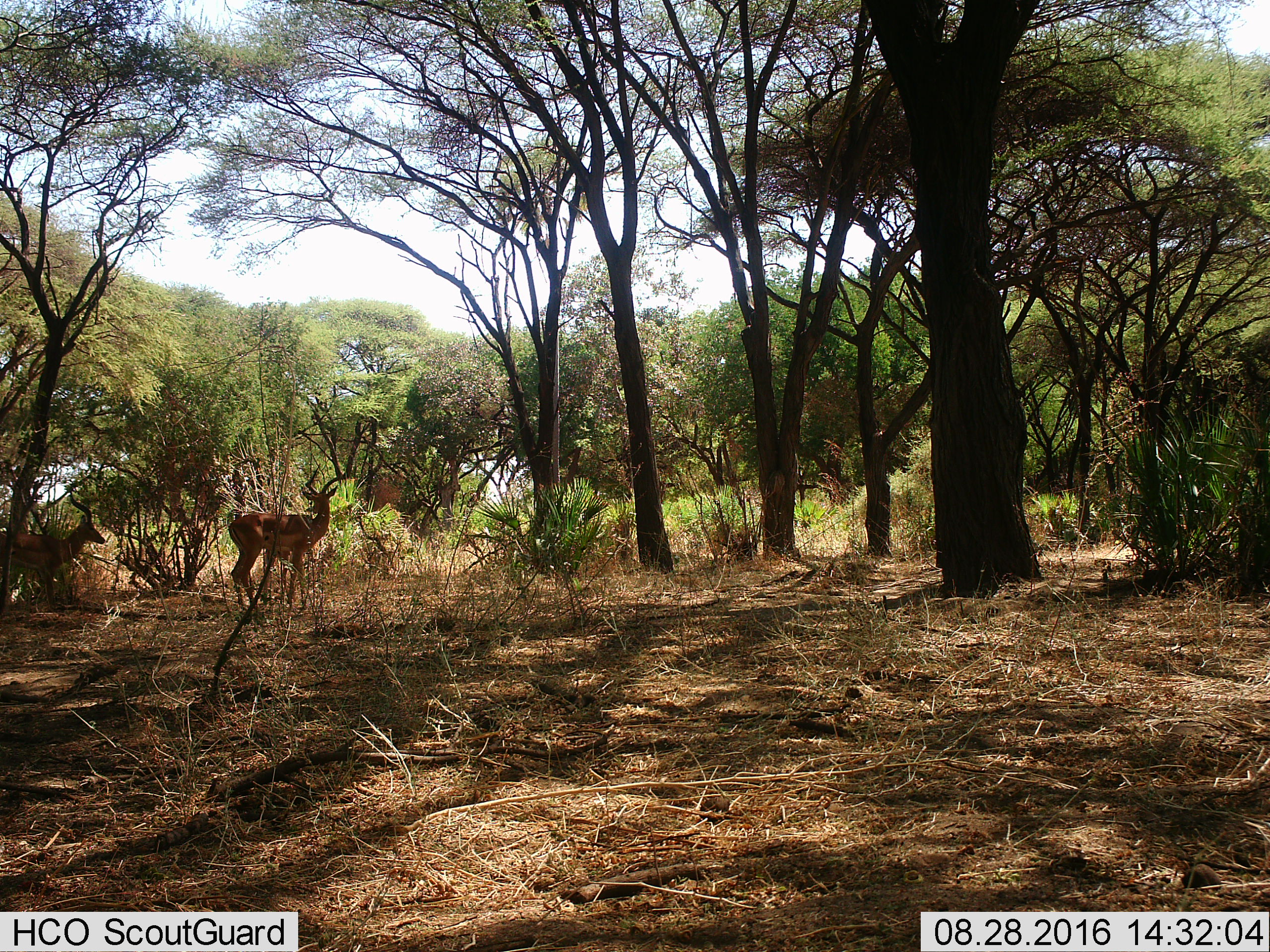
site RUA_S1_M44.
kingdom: Animalia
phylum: Chordata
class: Mammalia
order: Artiodactyla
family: Bovidae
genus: Aepyceros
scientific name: Aepyceros melampus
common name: impala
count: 2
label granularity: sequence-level